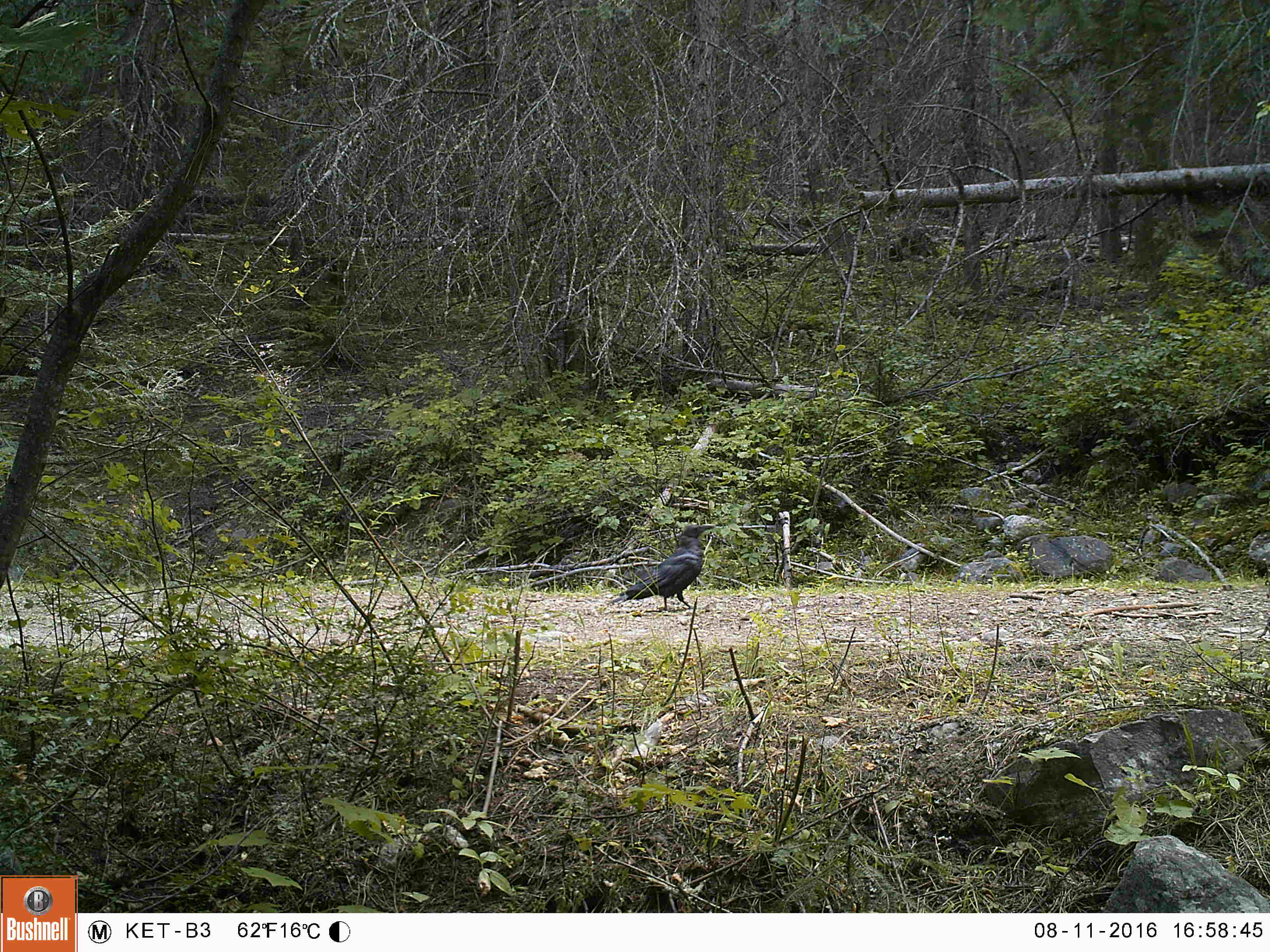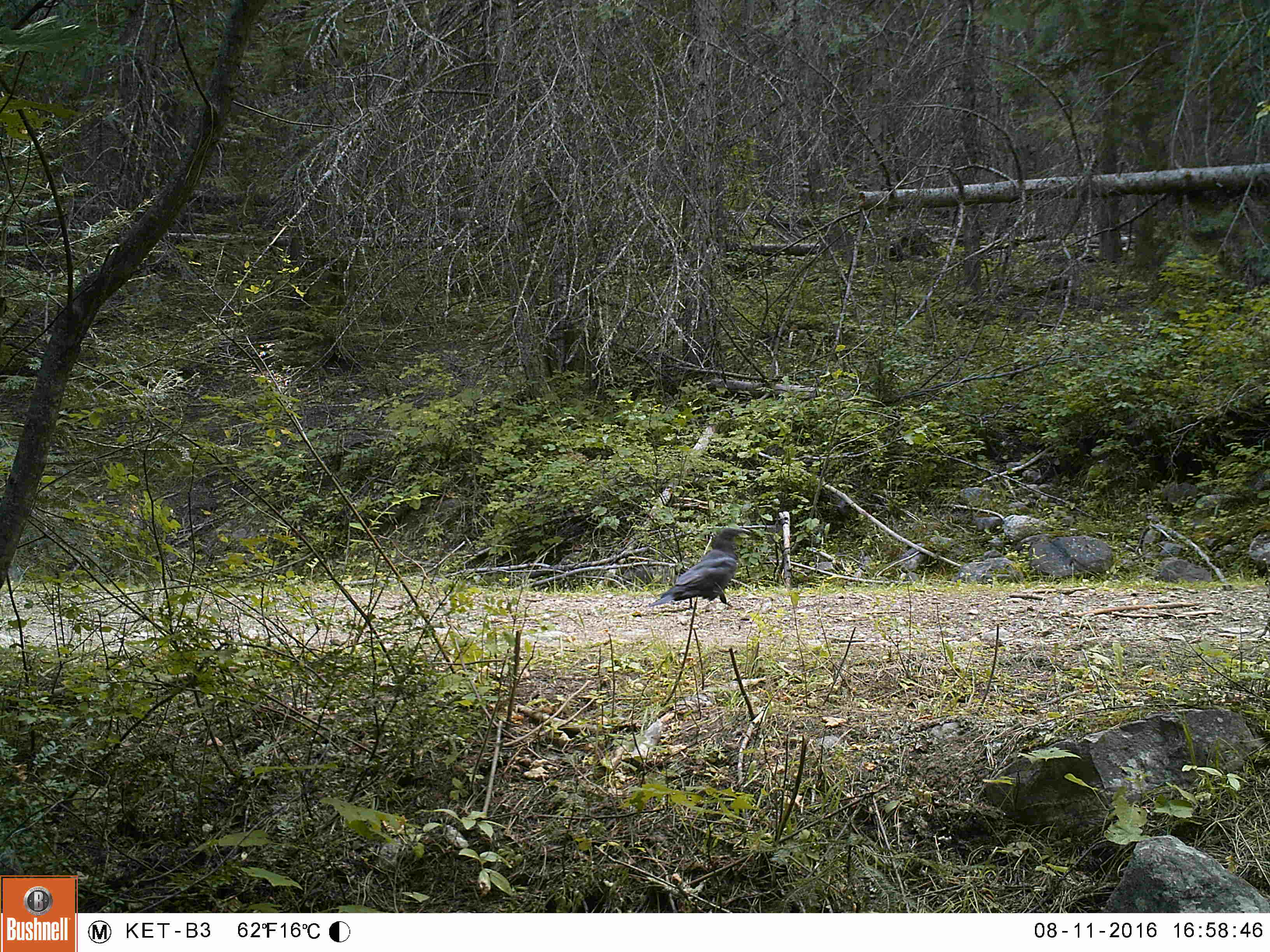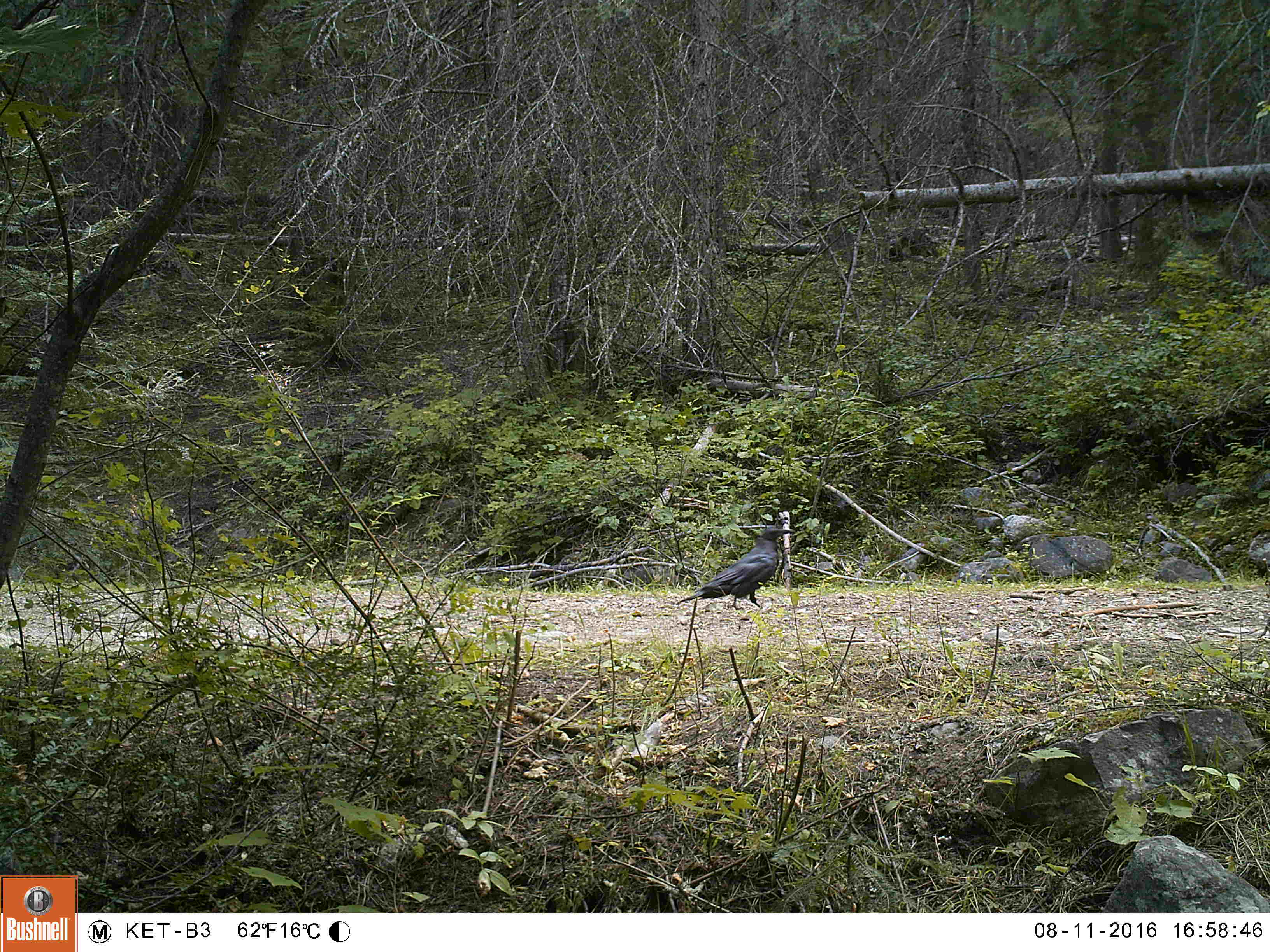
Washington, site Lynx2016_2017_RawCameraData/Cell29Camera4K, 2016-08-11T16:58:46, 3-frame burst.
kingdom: Animalia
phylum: Chordata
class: Aves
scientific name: Aves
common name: birds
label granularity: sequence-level